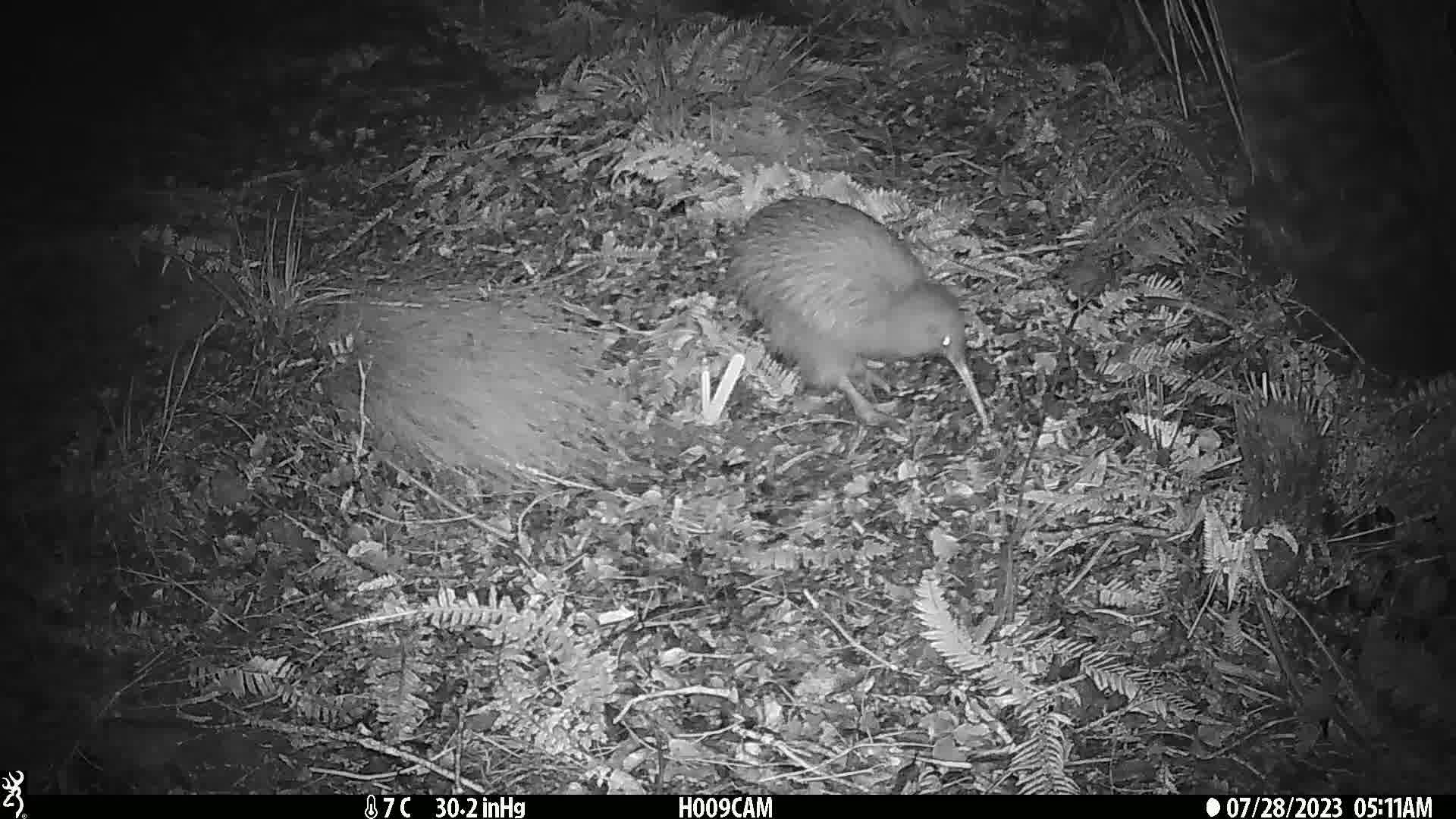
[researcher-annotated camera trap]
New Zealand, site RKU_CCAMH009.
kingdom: Animalia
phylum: Chordata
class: Aves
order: Apterygiformes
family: Apterygidae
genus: Apteryx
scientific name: Apteryx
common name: kiwi